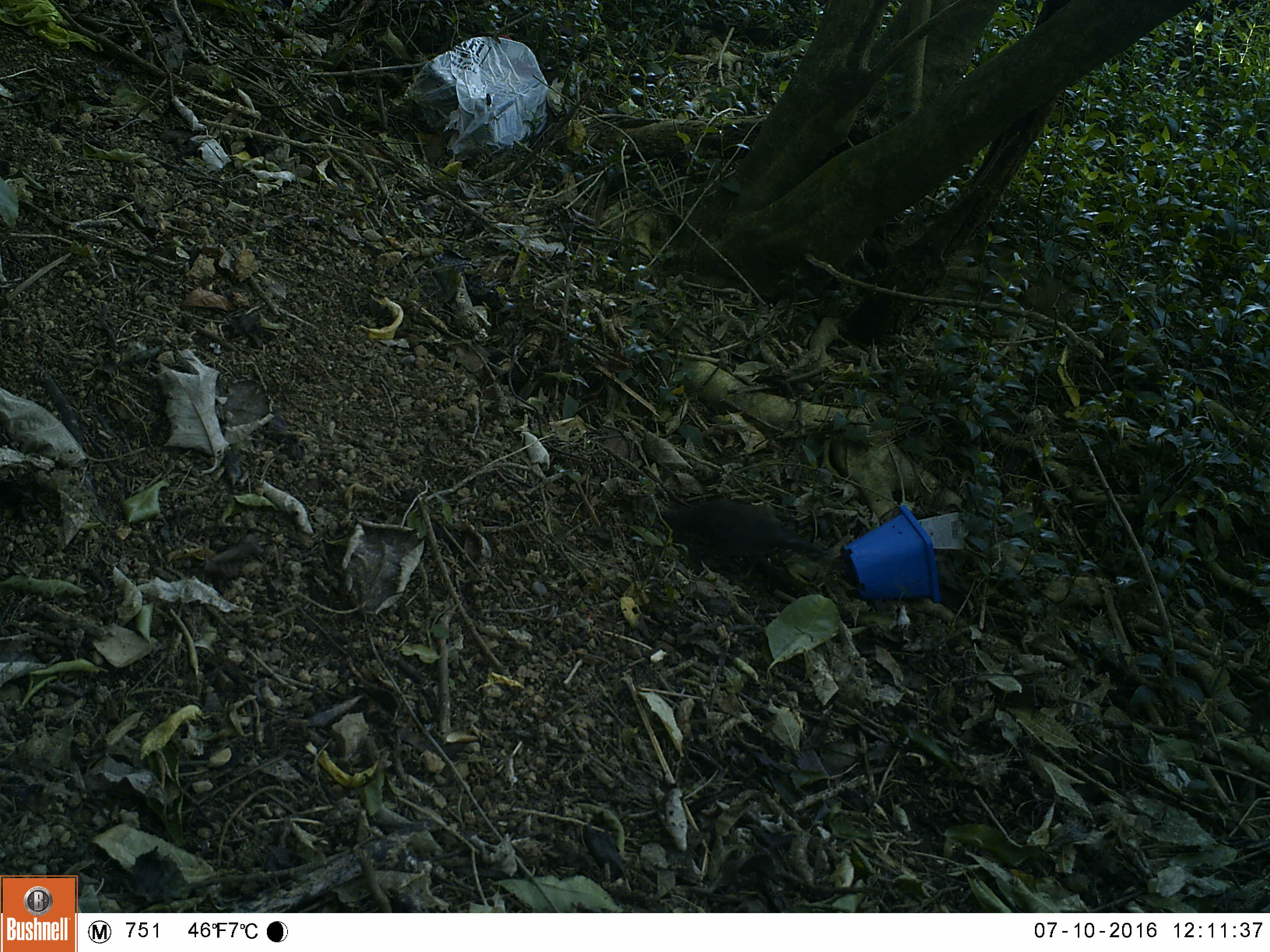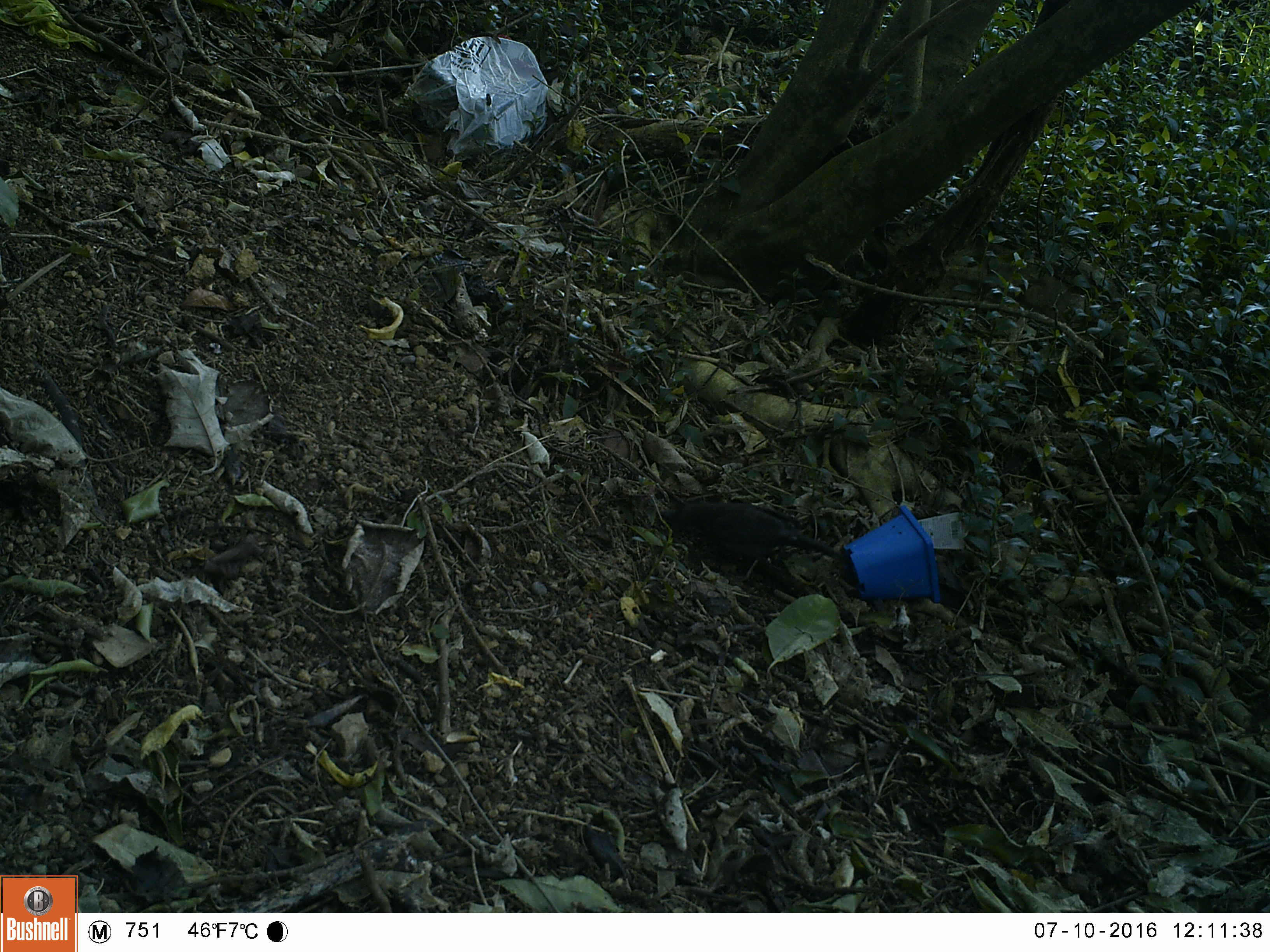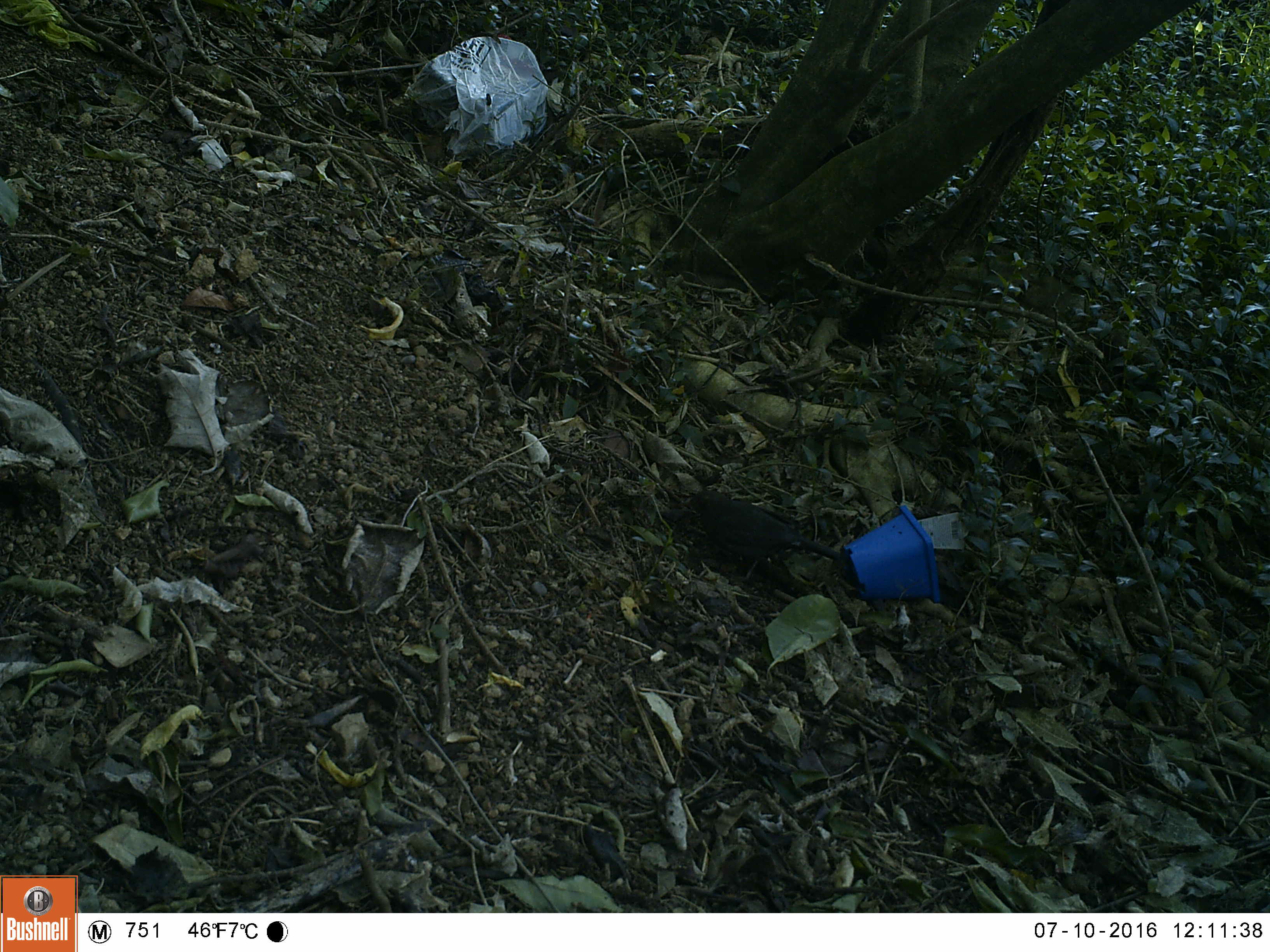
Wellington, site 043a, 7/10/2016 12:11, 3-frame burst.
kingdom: Animalia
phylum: Chordata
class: Aves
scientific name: Aves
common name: bird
Bird (Aves).